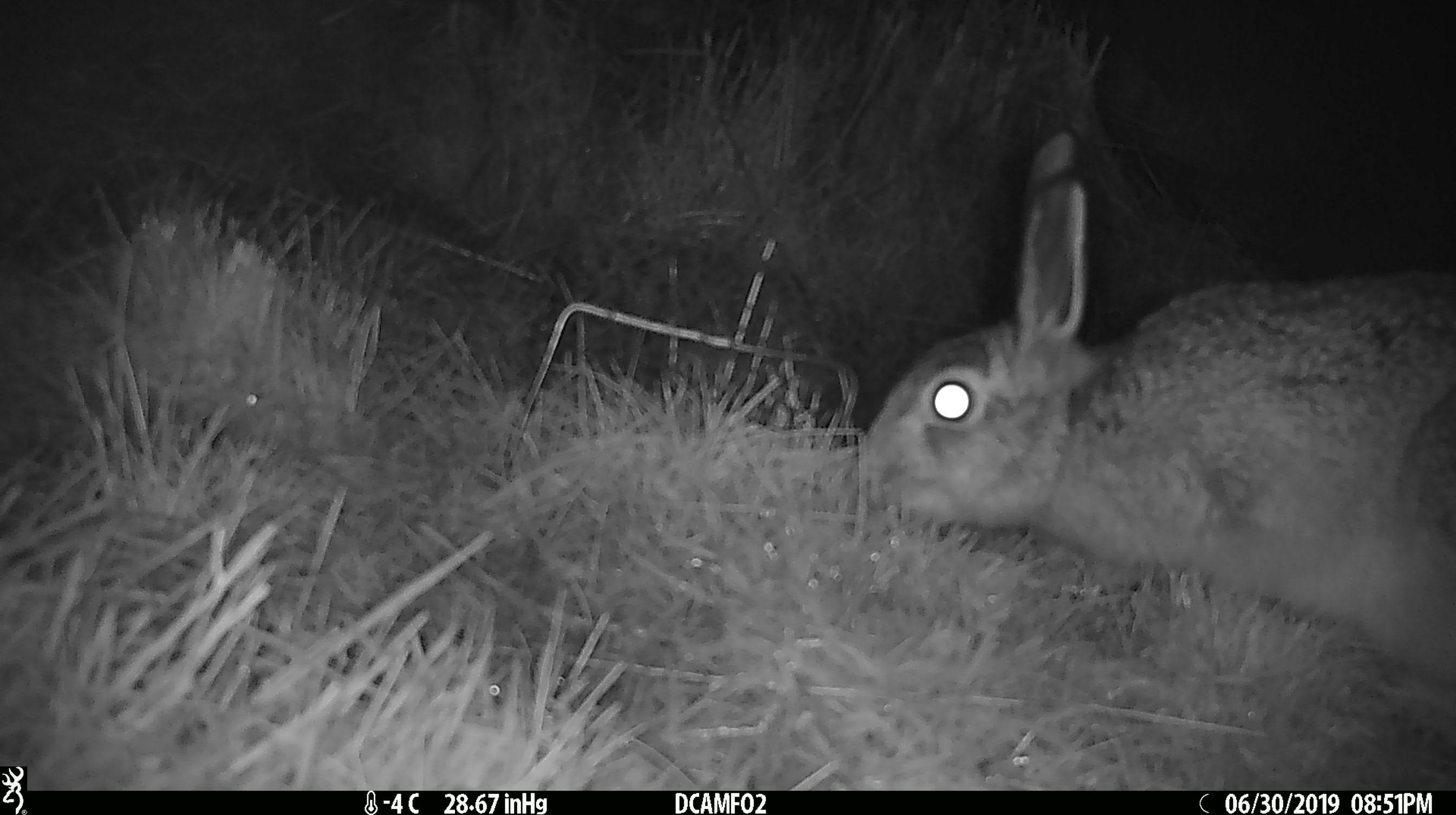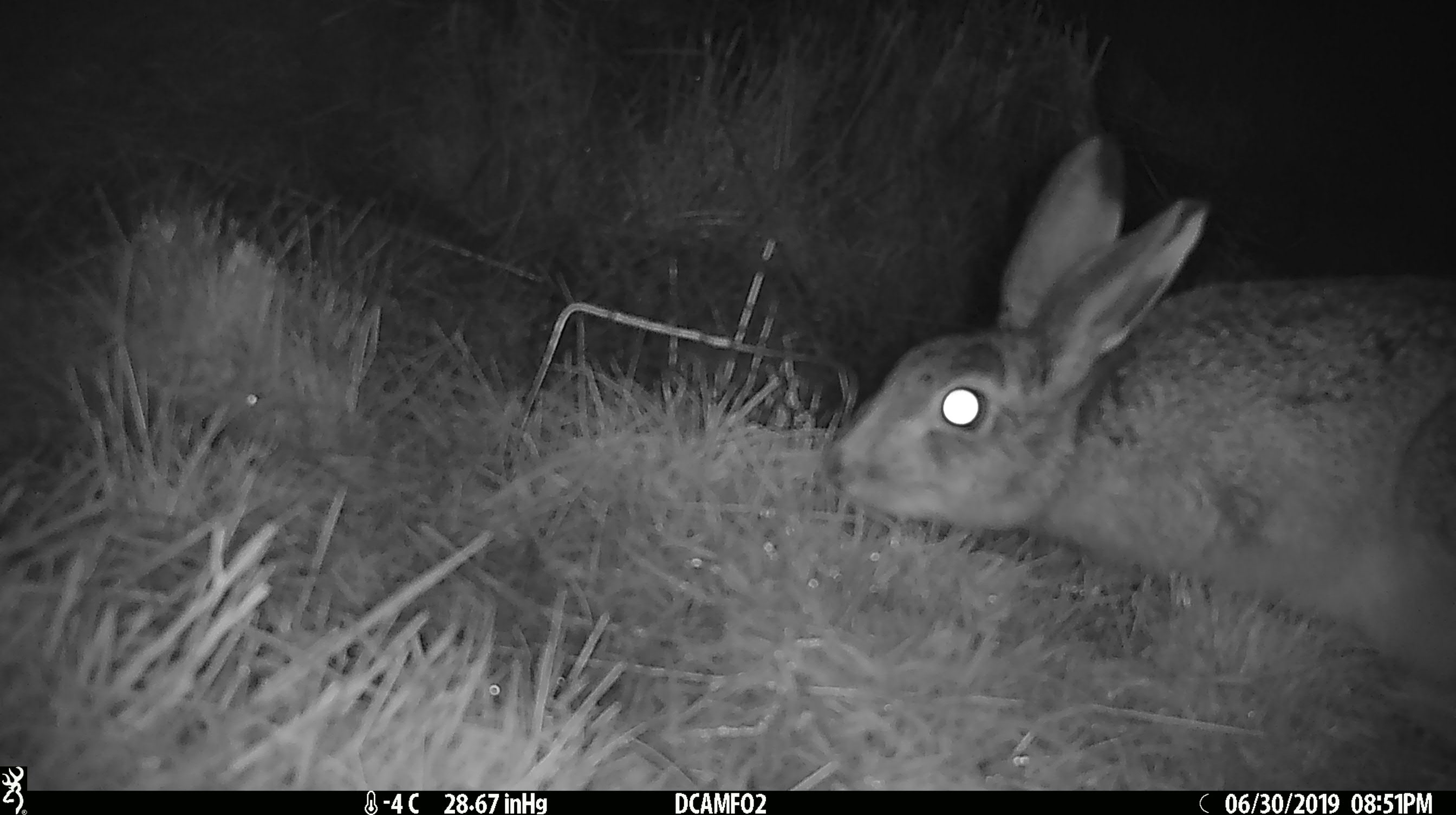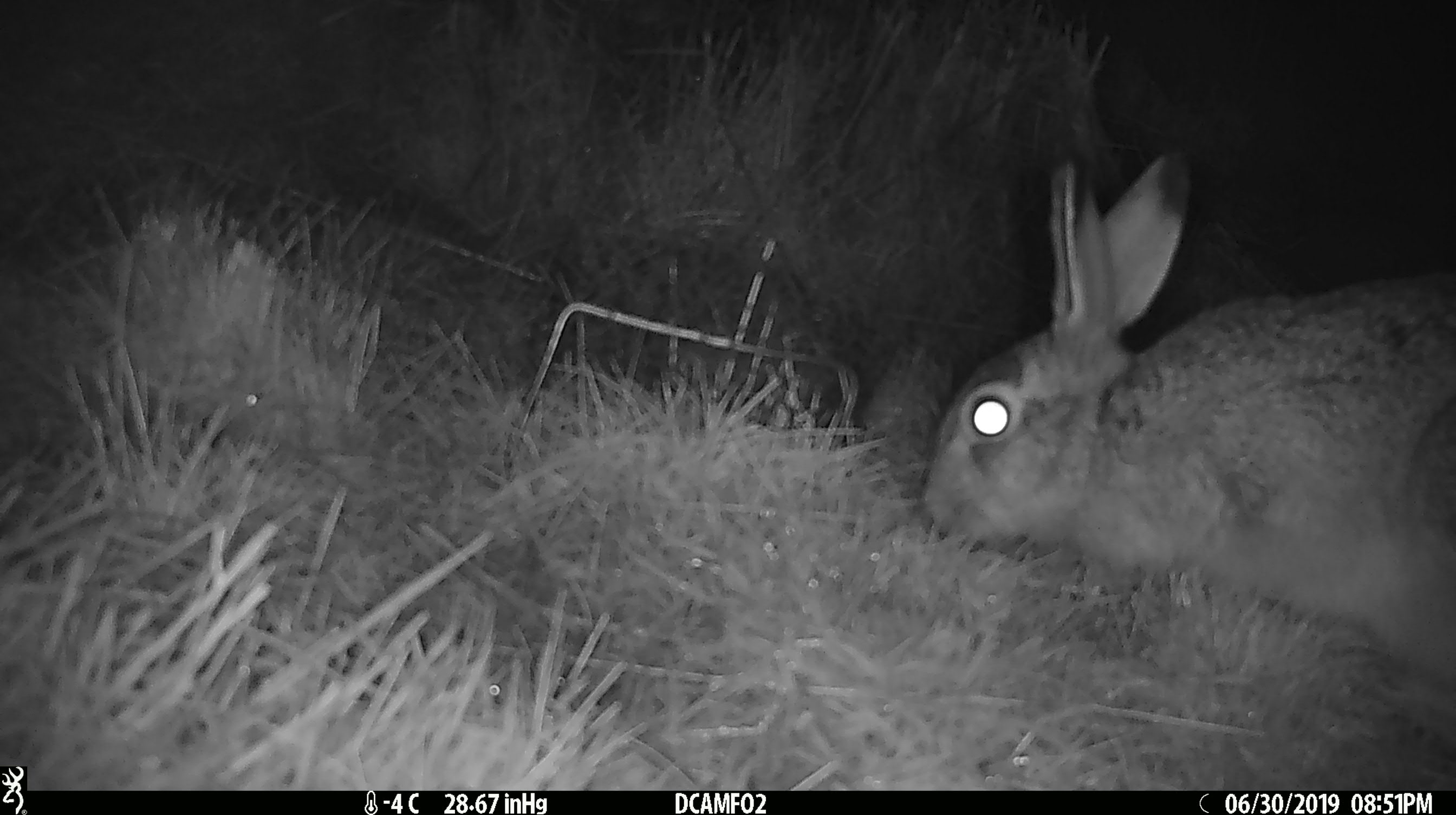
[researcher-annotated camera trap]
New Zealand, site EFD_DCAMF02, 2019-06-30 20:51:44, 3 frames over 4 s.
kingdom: Animalia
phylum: Chordata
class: Mammalia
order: Lagomorpha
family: Leporidae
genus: Lepus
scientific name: Lepus europaeus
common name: brown hare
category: hare